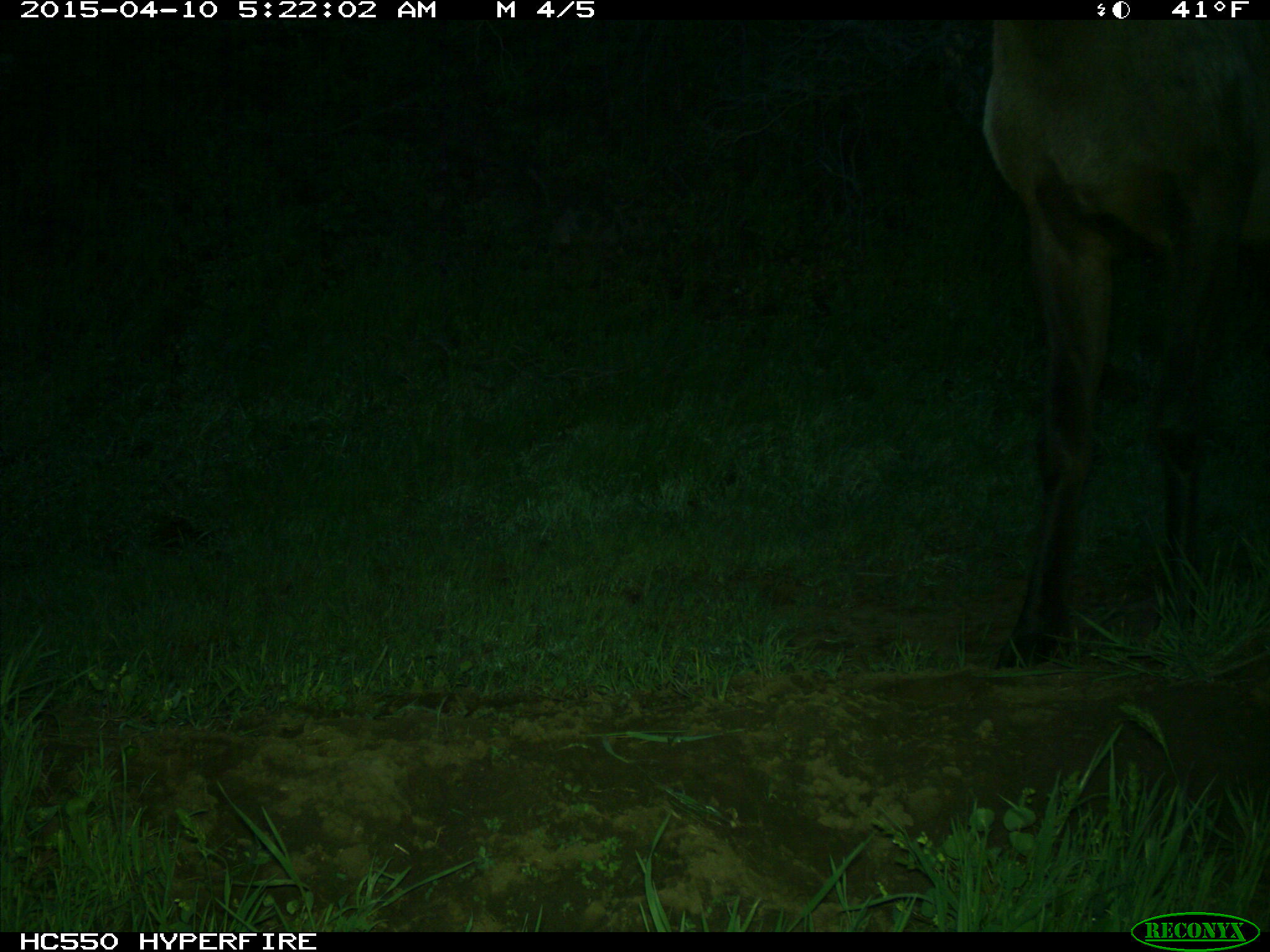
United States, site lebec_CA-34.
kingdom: Animalia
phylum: Chordata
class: Mammalia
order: Artiodactyla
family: Cervidae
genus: Cervus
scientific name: Cervus canadensis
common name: elk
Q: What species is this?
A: Cervus canadensis (elk).